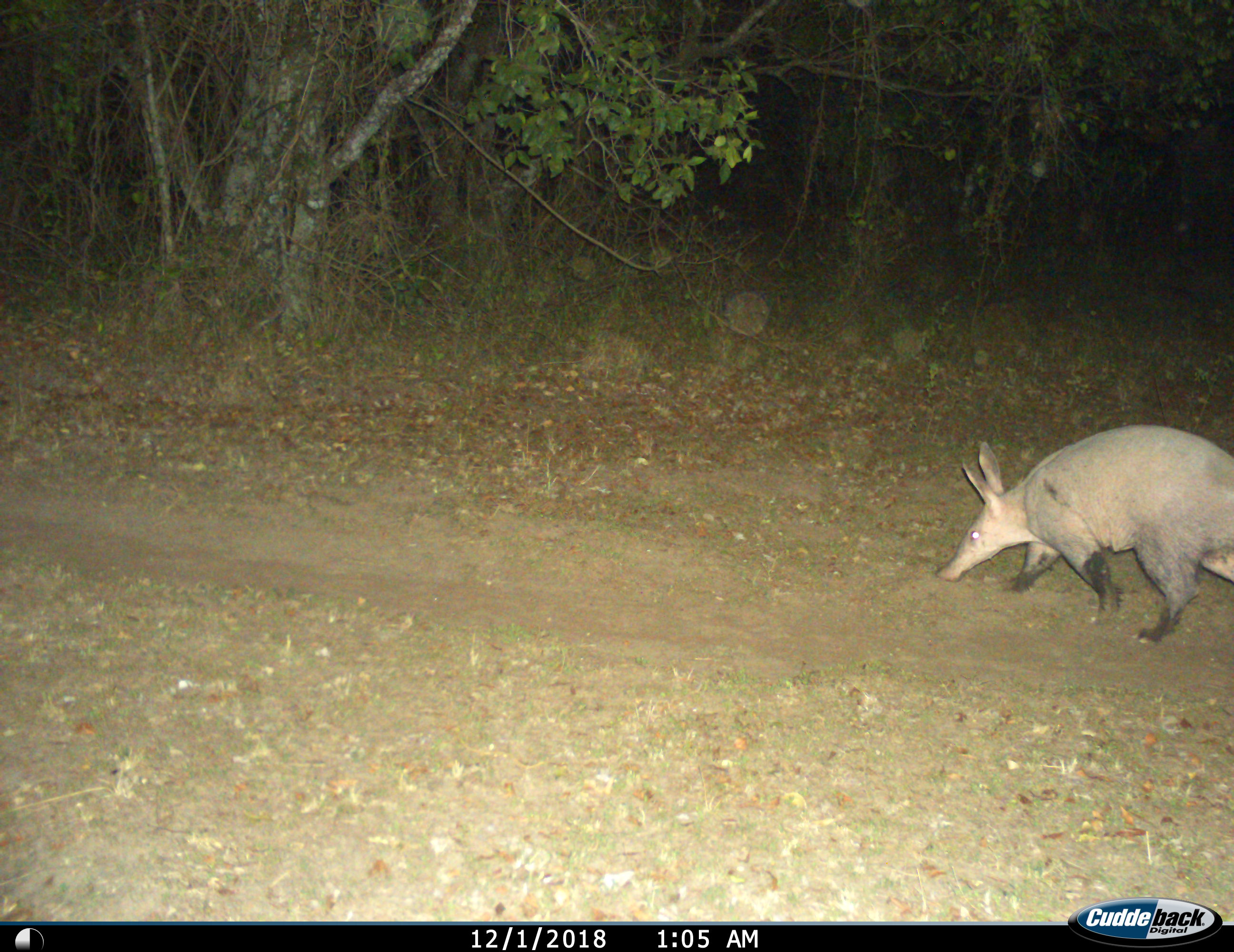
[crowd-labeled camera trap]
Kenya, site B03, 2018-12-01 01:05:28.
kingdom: Animalia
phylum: Chordata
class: Mammalia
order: Tubulidentata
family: Orycteropodidae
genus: Orycteropus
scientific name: Orycteropus afer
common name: aardvark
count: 1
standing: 10%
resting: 0%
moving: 100%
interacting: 0%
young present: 0%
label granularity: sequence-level